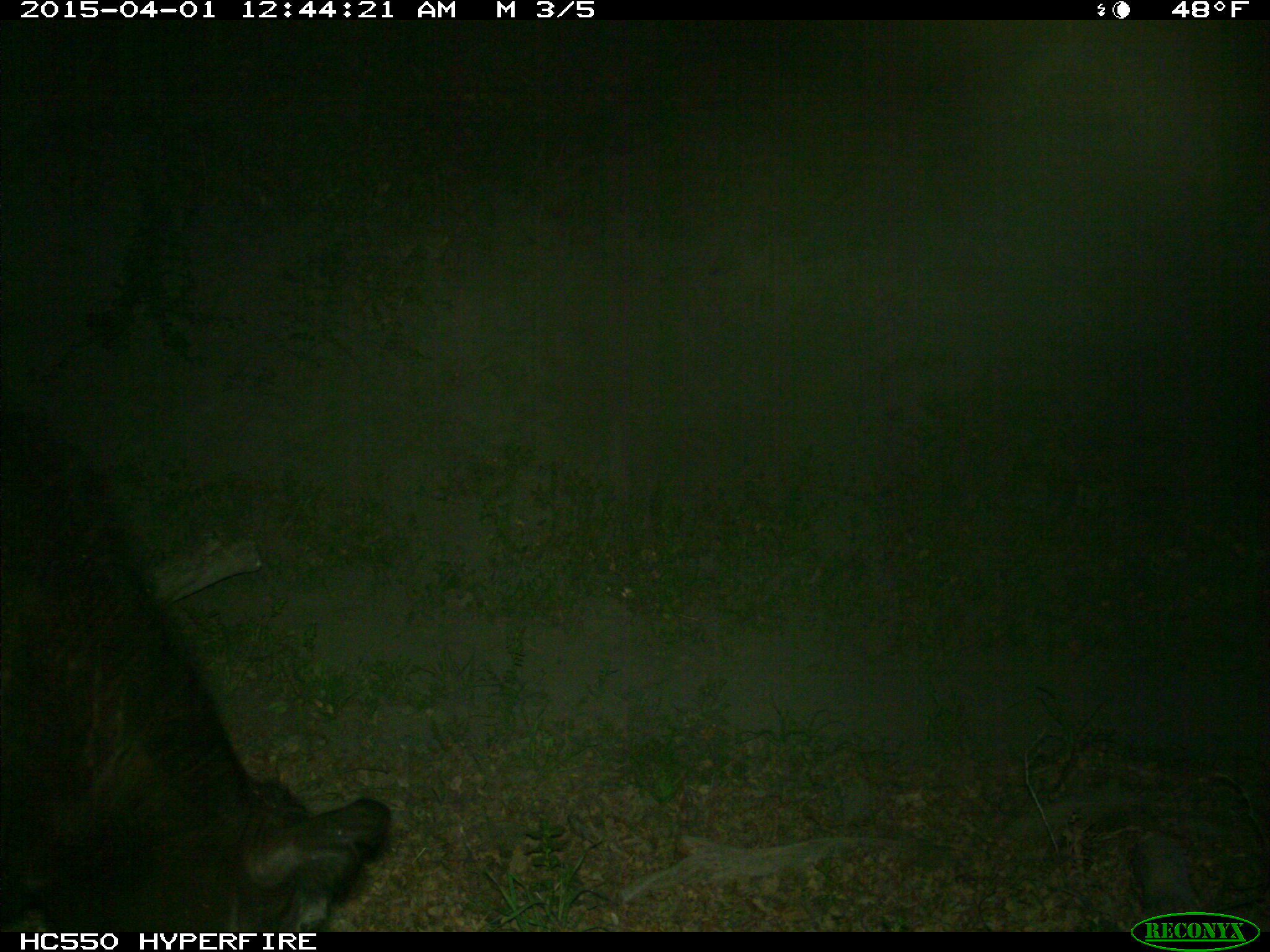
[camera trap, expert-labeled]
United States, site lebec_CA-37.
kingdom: Animalia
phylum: Chordata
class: Mammalia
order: Artiodactyla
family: Bovidae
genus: Bos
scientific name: Bos taurus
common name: domestic cow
Bos taurus (domestic cow).